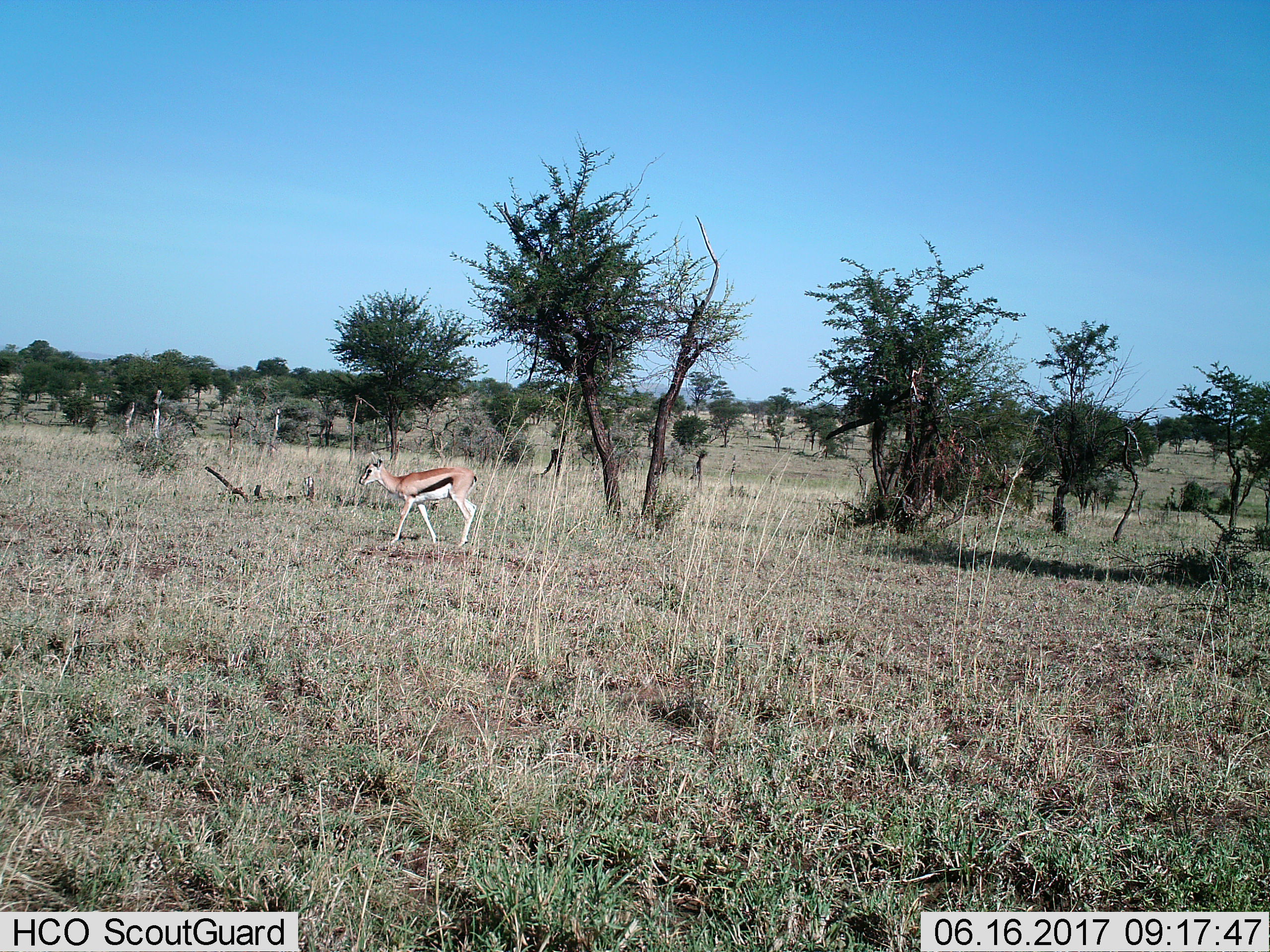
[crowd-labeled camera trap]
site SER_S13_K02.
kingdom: Animalia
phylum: Chordata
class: Mammalia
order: Artiodactyla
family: Bovidae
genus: Eudorcas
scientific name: Eudorcas thomsonii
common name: thomson's gazelle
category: gazellethomsons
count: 1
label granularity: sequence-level